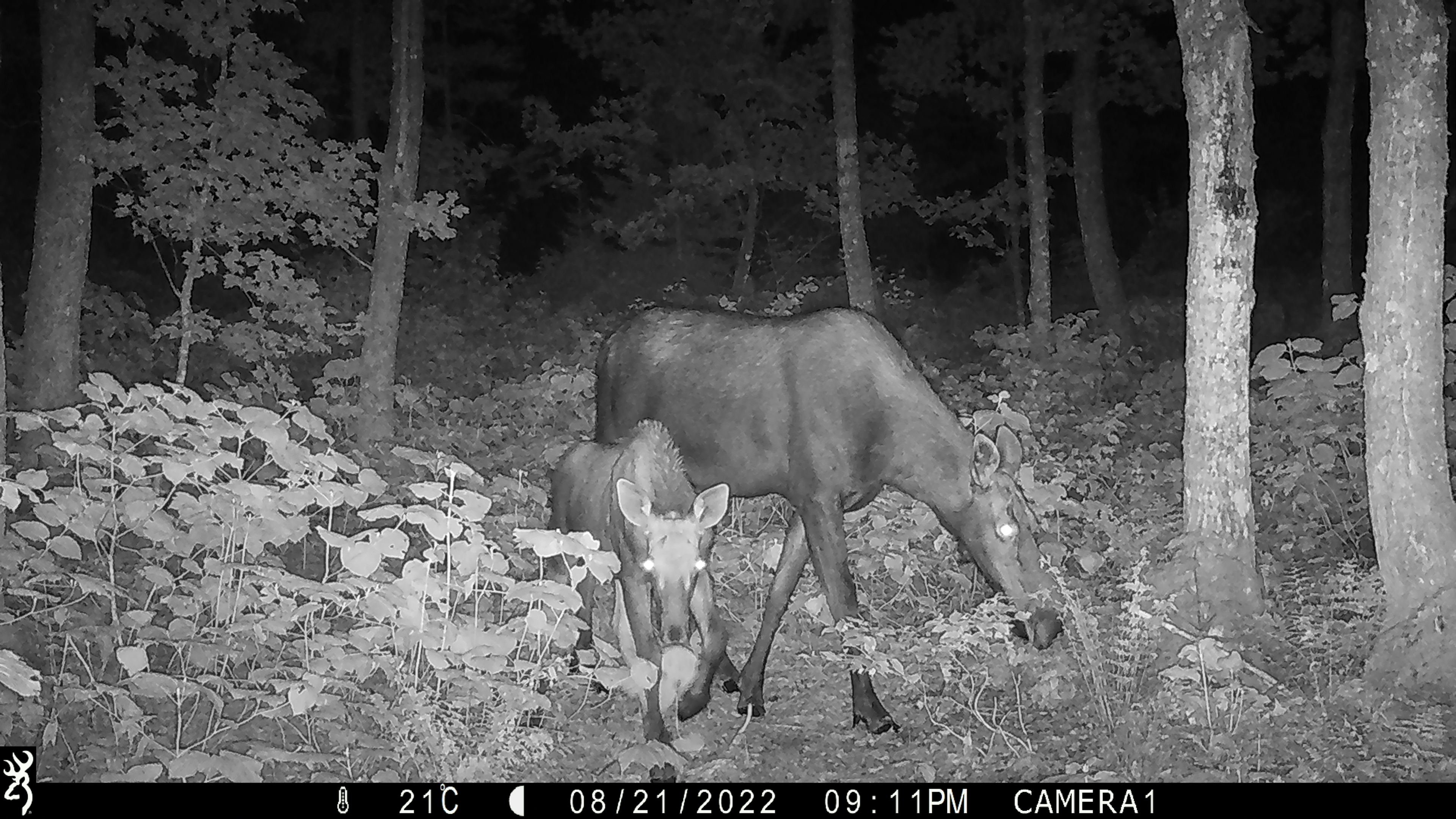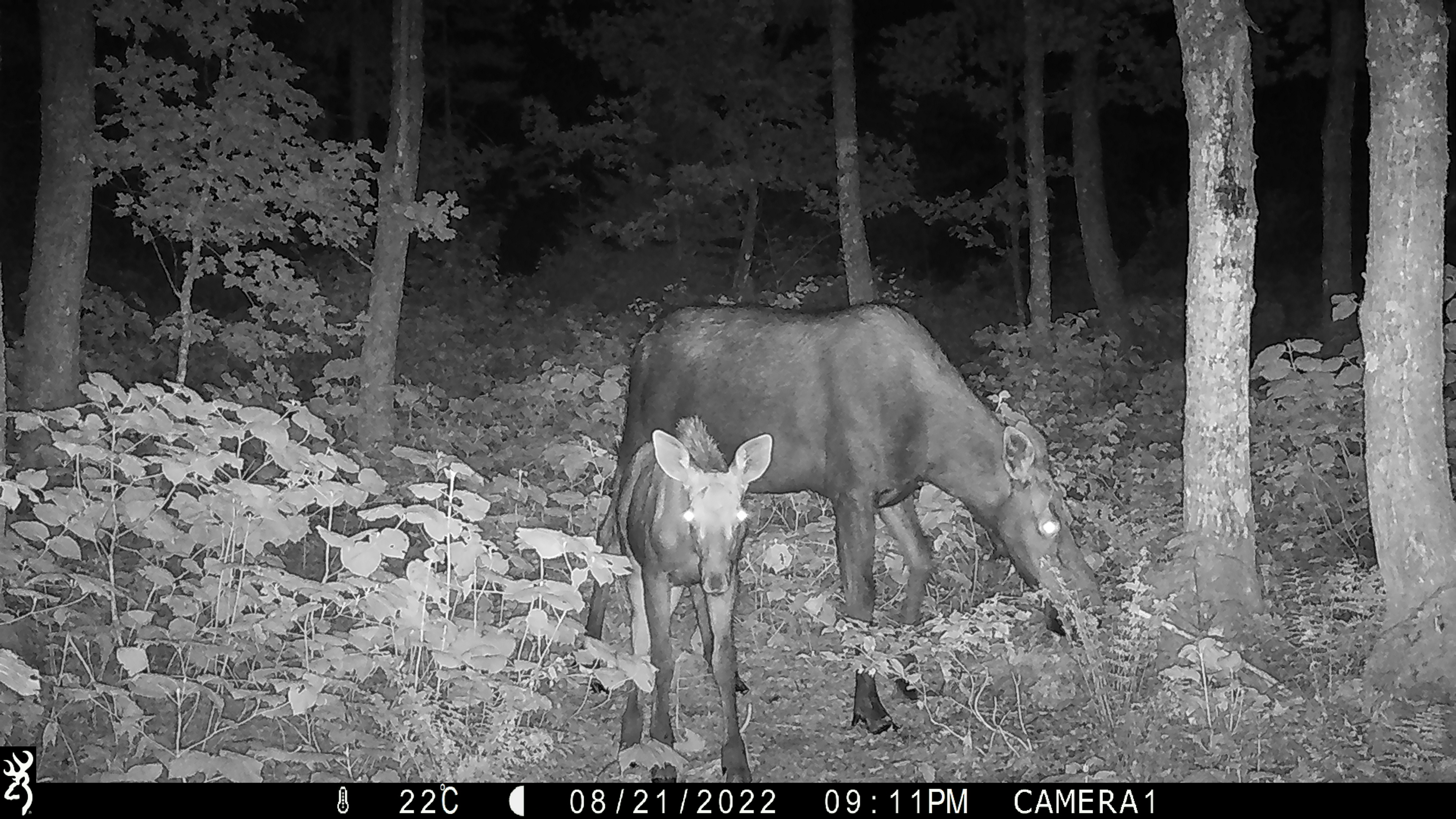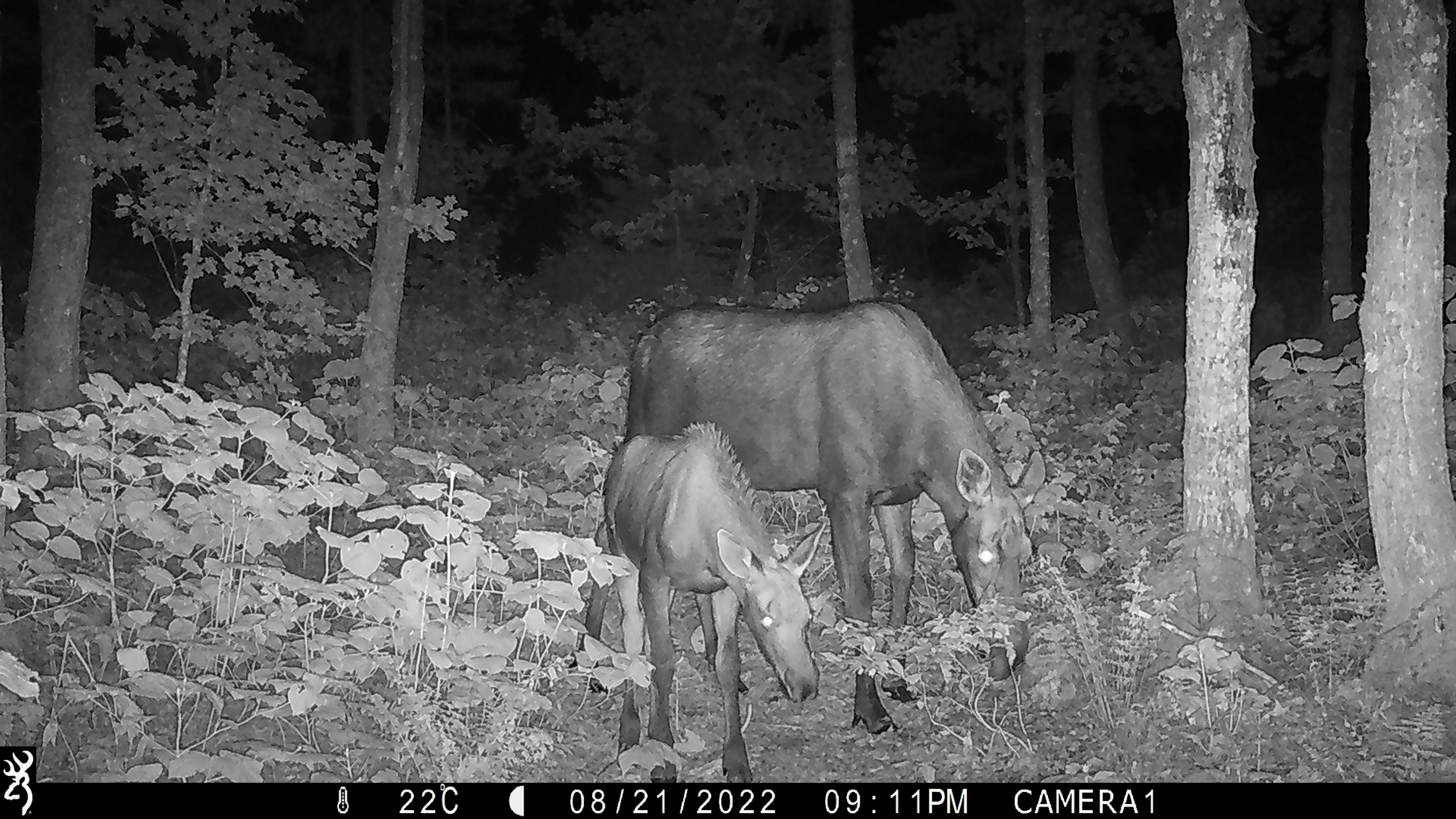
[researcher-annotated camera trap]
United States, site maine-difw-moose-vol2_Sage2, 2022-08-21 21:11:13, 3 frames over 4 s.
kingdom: Animalia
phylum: Chordata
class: Mammalia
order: Artiodactyla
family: Cervidae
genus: Alces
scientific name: Alces alces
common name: moose